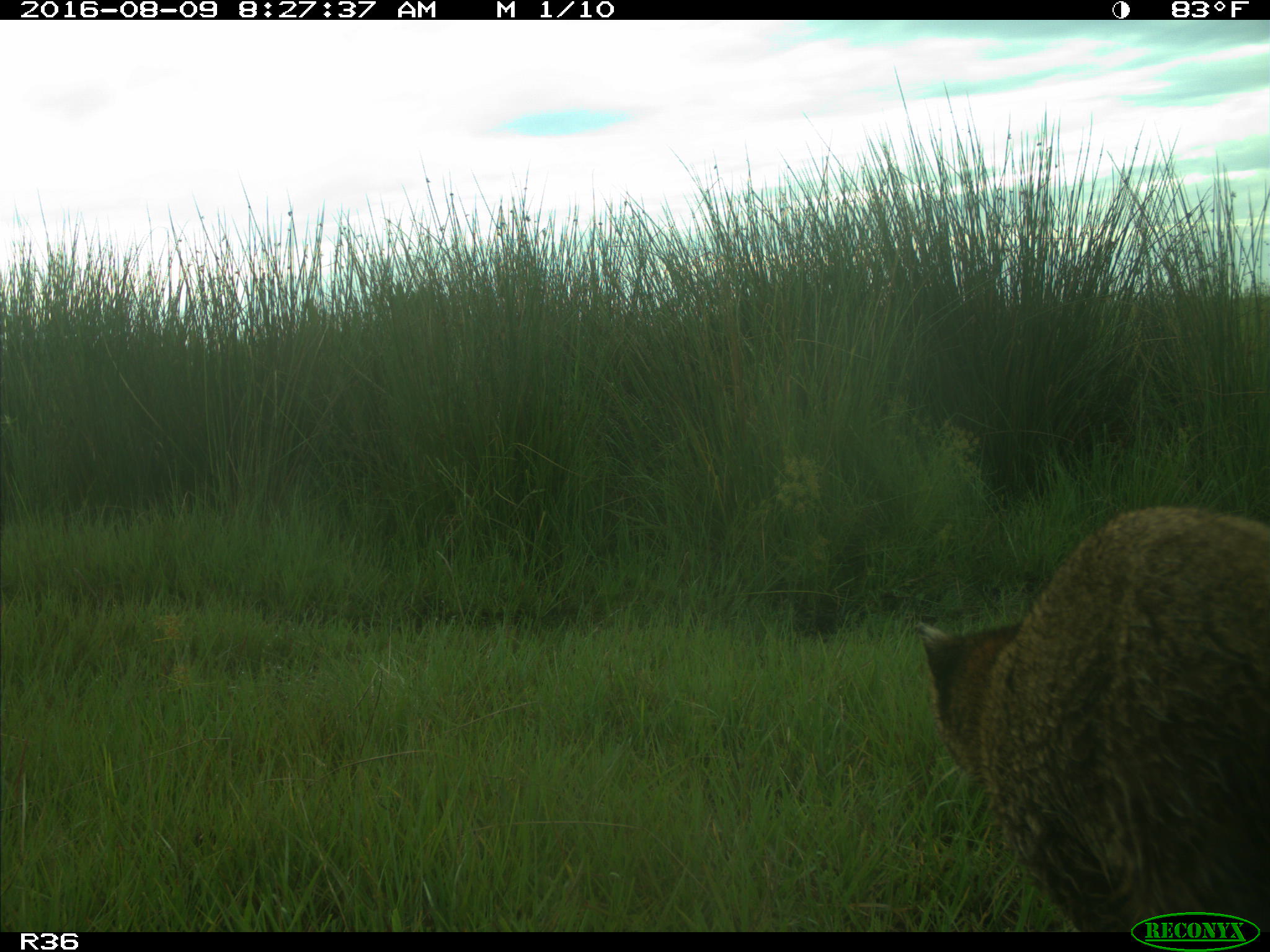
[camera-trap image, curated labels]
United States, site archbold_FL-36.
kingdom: Animalia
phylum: Chordata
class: Mammalia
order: Carnivora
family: Procyonidae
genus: Procyon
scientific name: Procyon lotor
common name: common raccoon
Procyon lotor (common raccoon).